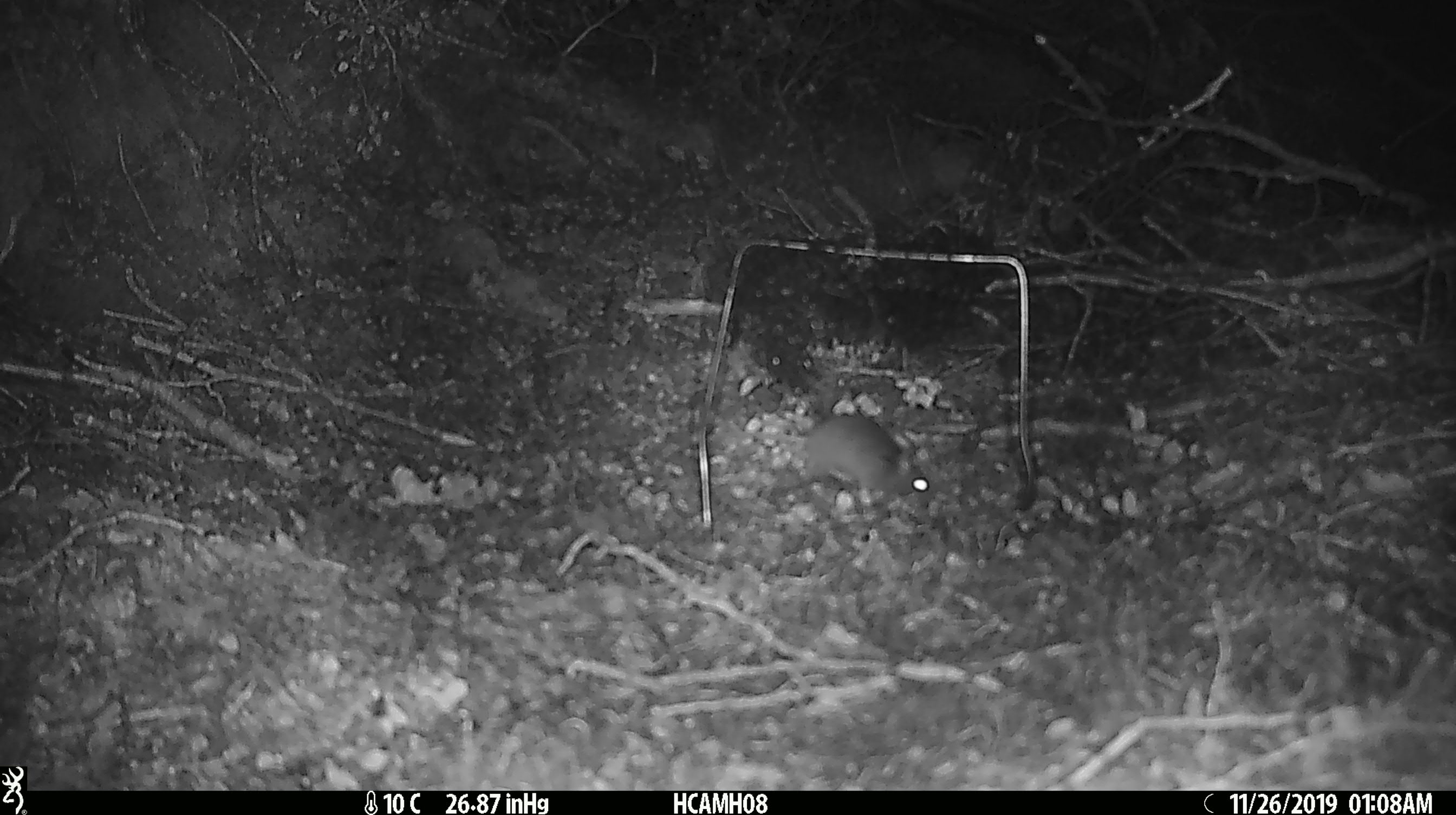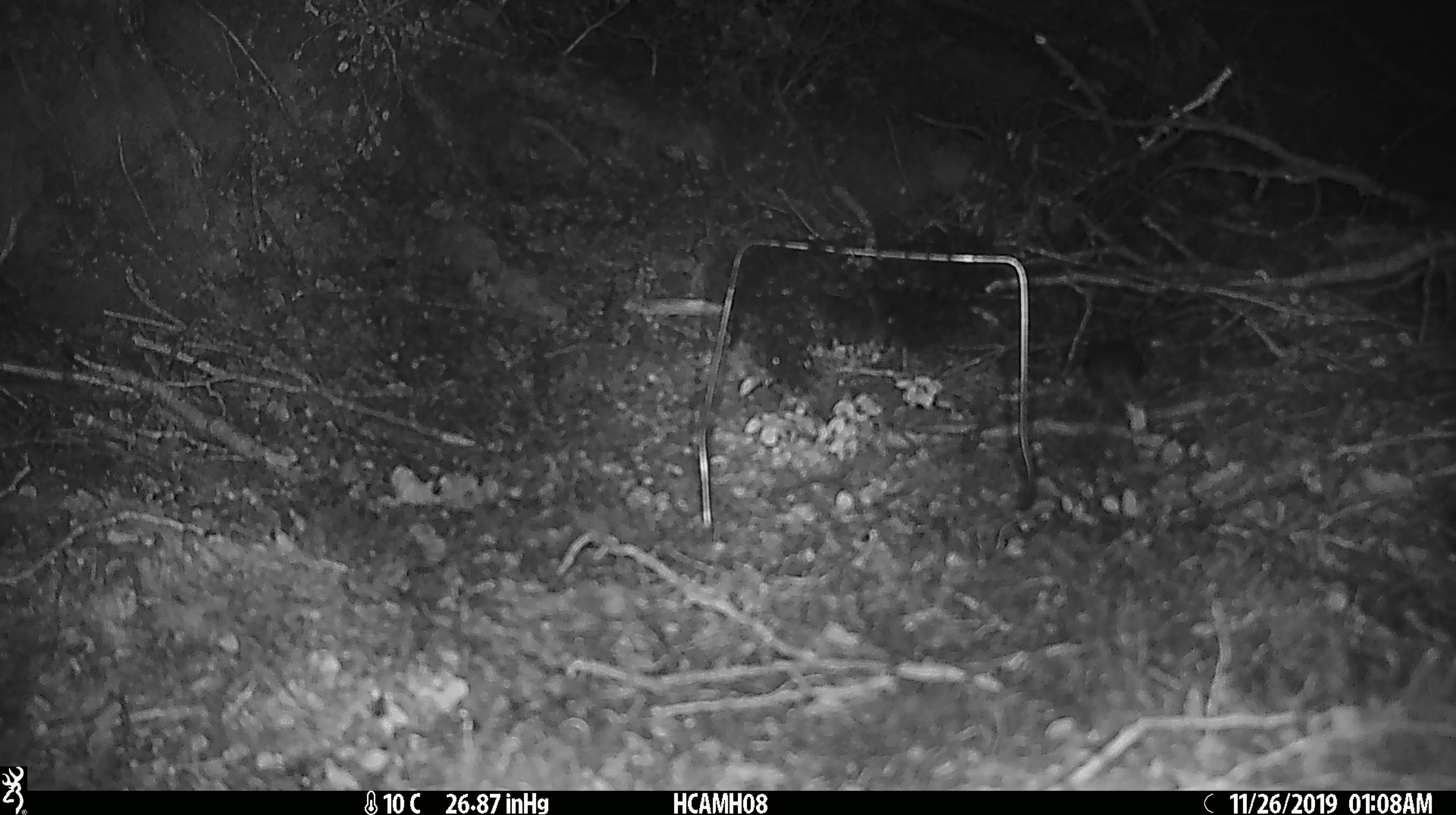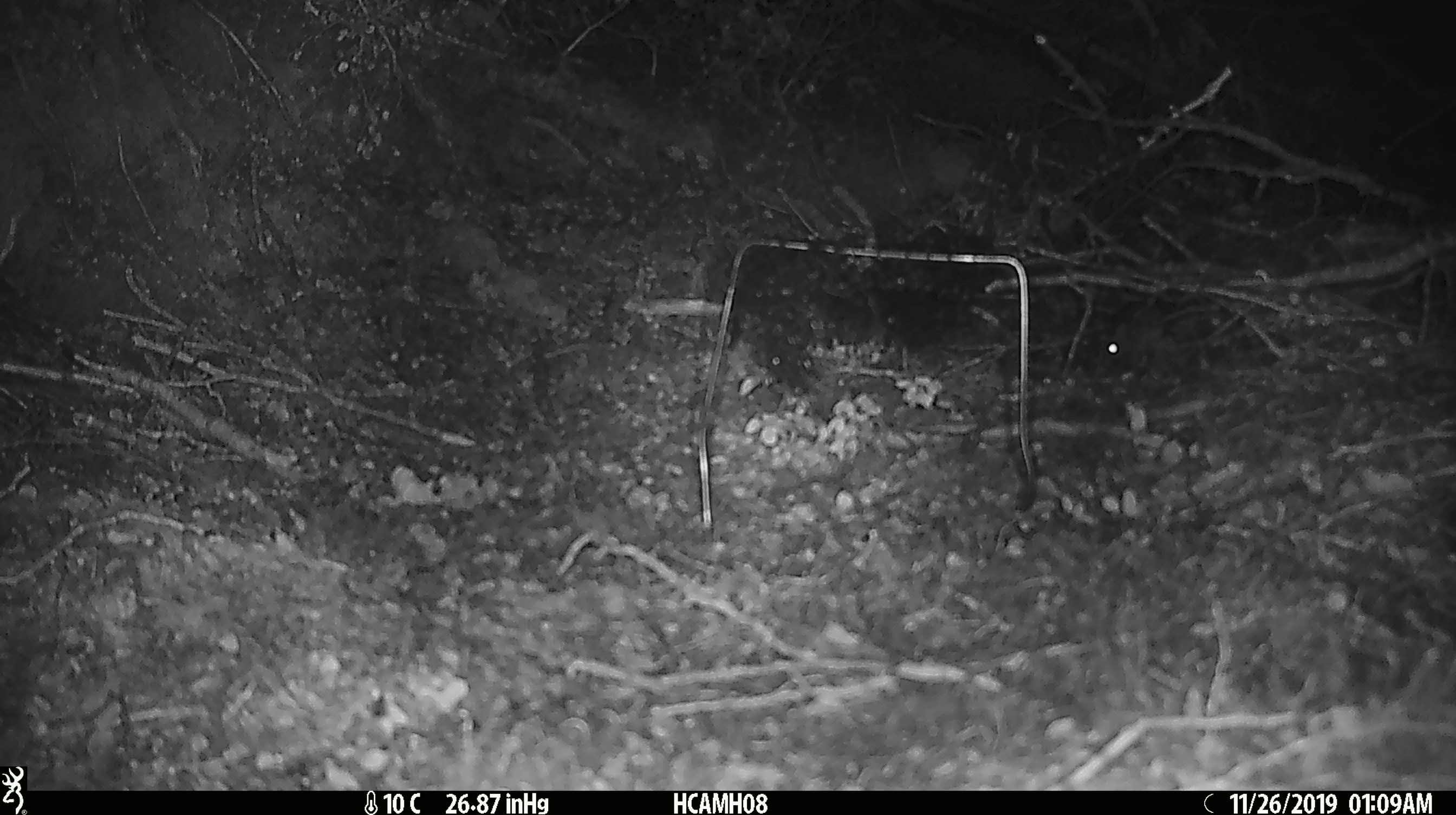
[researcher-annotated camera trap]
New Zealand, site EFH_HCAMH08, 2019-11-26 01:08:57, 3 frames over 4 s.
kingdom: Animalia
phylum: Chordata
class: Mammalia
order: Rodentia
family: Muridae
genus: Mus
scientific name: Mus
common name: mouse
Mouse (Mus).